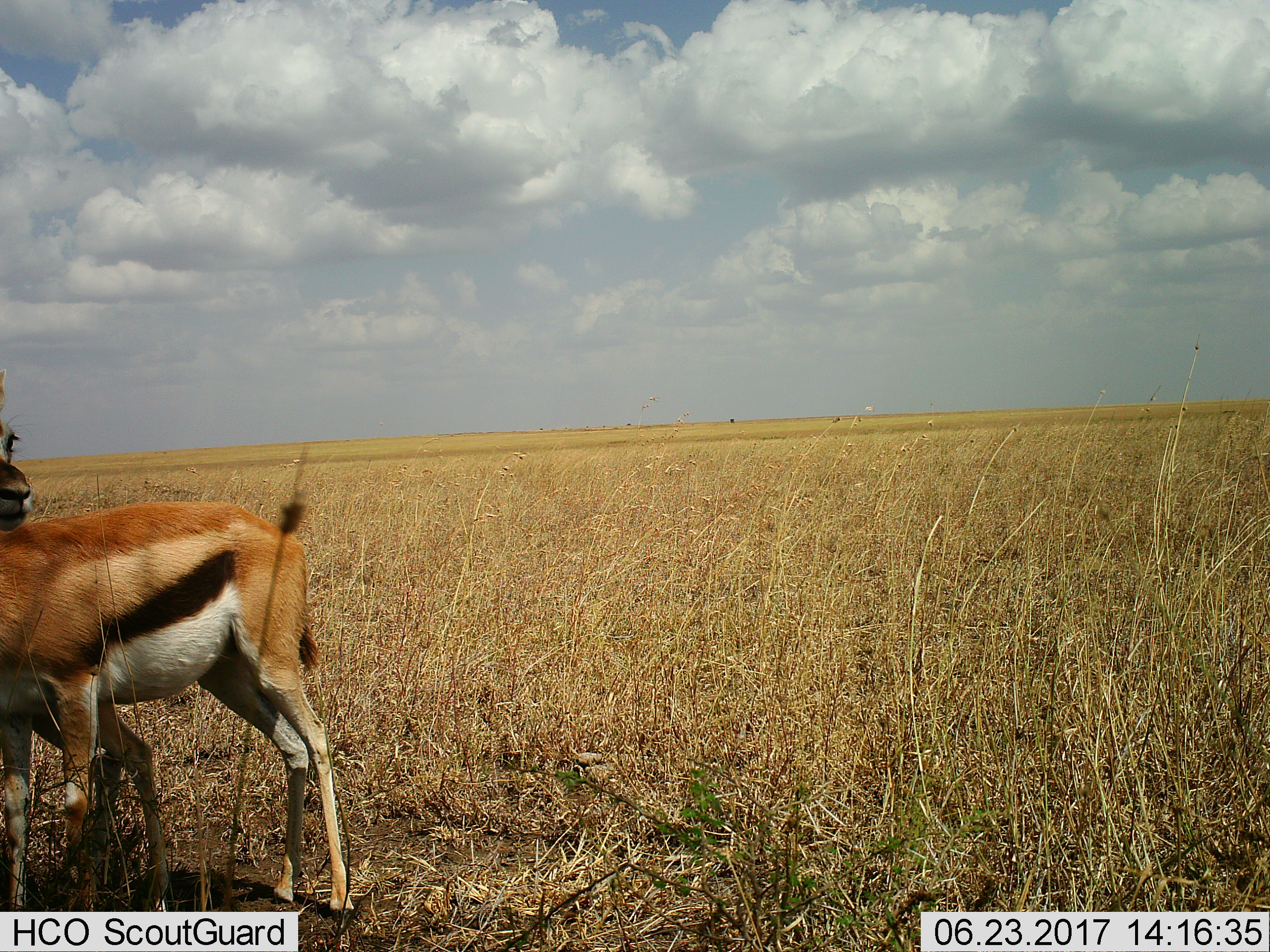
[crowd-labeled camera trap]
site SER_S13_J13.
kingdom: Animalia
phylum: Chordata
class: Mammalia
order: Artiodactyla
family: Bovidae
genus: Eudorcas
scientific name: Eudorcas thomsonii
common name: thomson's gazelle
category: gazellethomsons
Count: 2.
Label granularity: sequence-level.